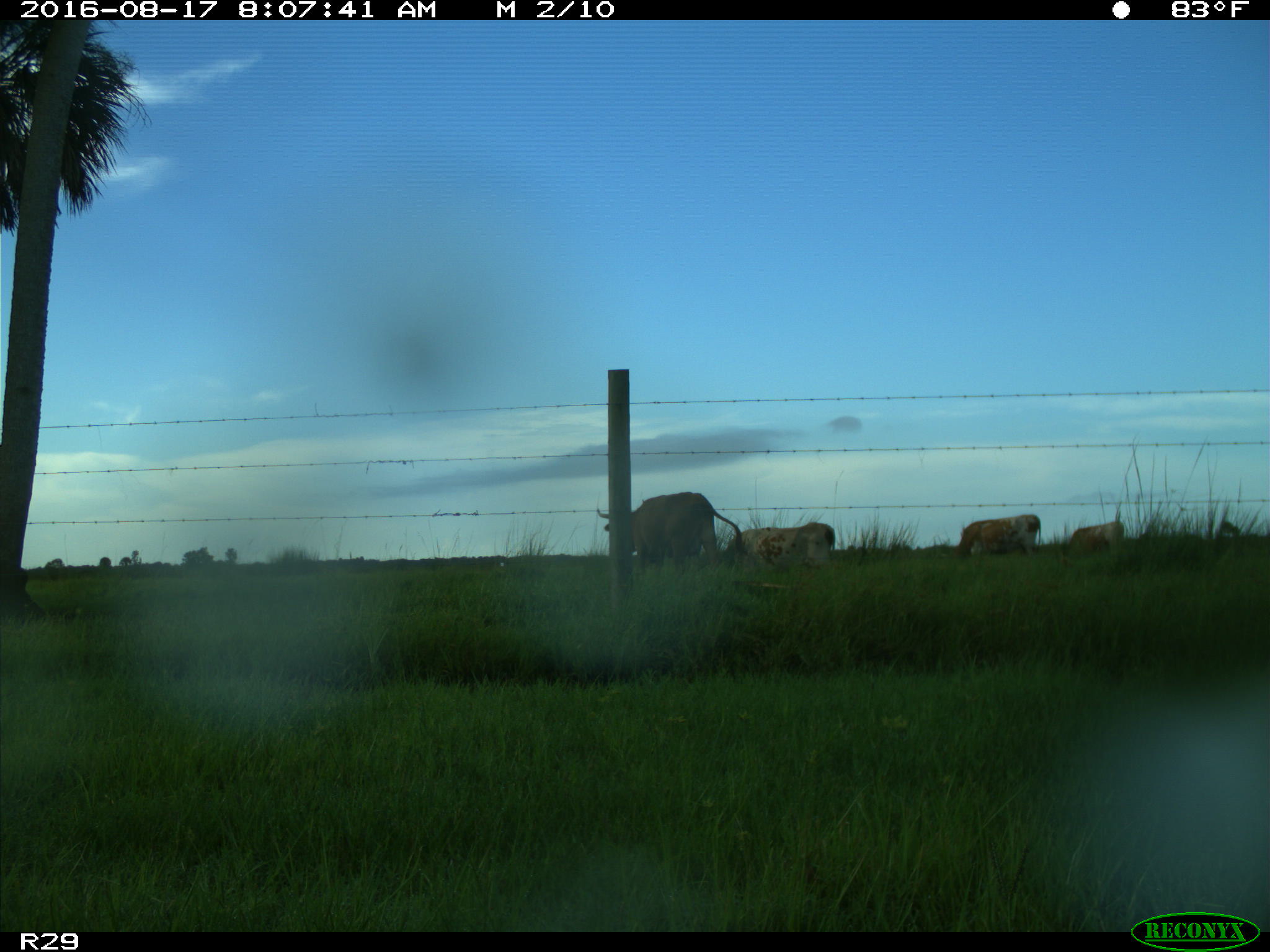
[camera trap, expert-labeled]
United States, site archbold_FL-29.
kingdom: Animalia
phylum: Chordata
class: Mammalia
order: Artiodactyla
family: Bovidae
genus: Bos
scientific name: Bos taurus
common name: domestic cow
Bos taurus (domestic cow).